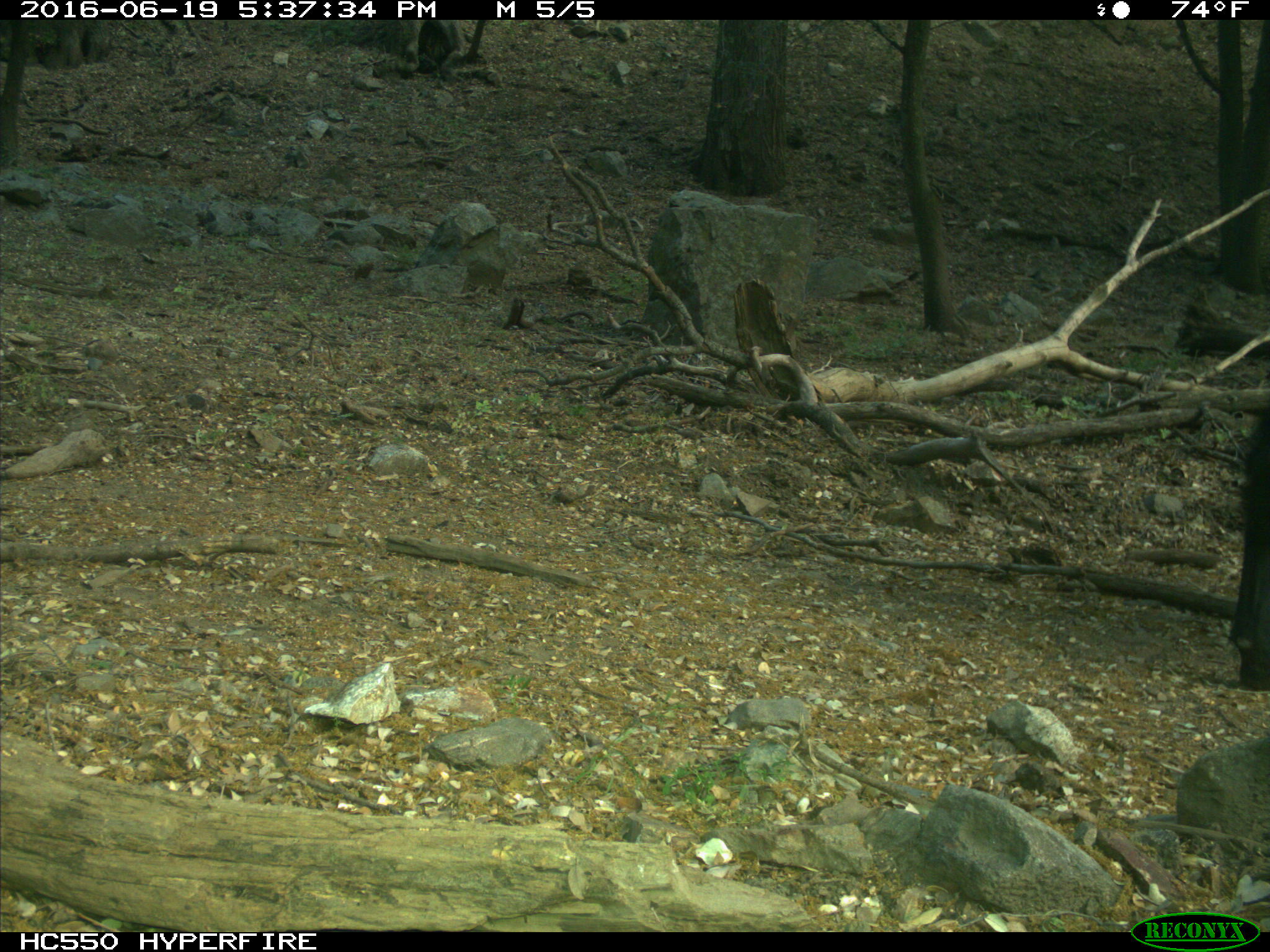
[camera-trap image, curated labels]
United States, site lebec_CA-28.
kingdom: Animalia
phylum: Chordata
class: Mammalia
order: Artiodactyla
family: Bovidae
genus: Bos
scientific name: Bos taurus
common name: domestic cow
Bos taurus (domestic cow).